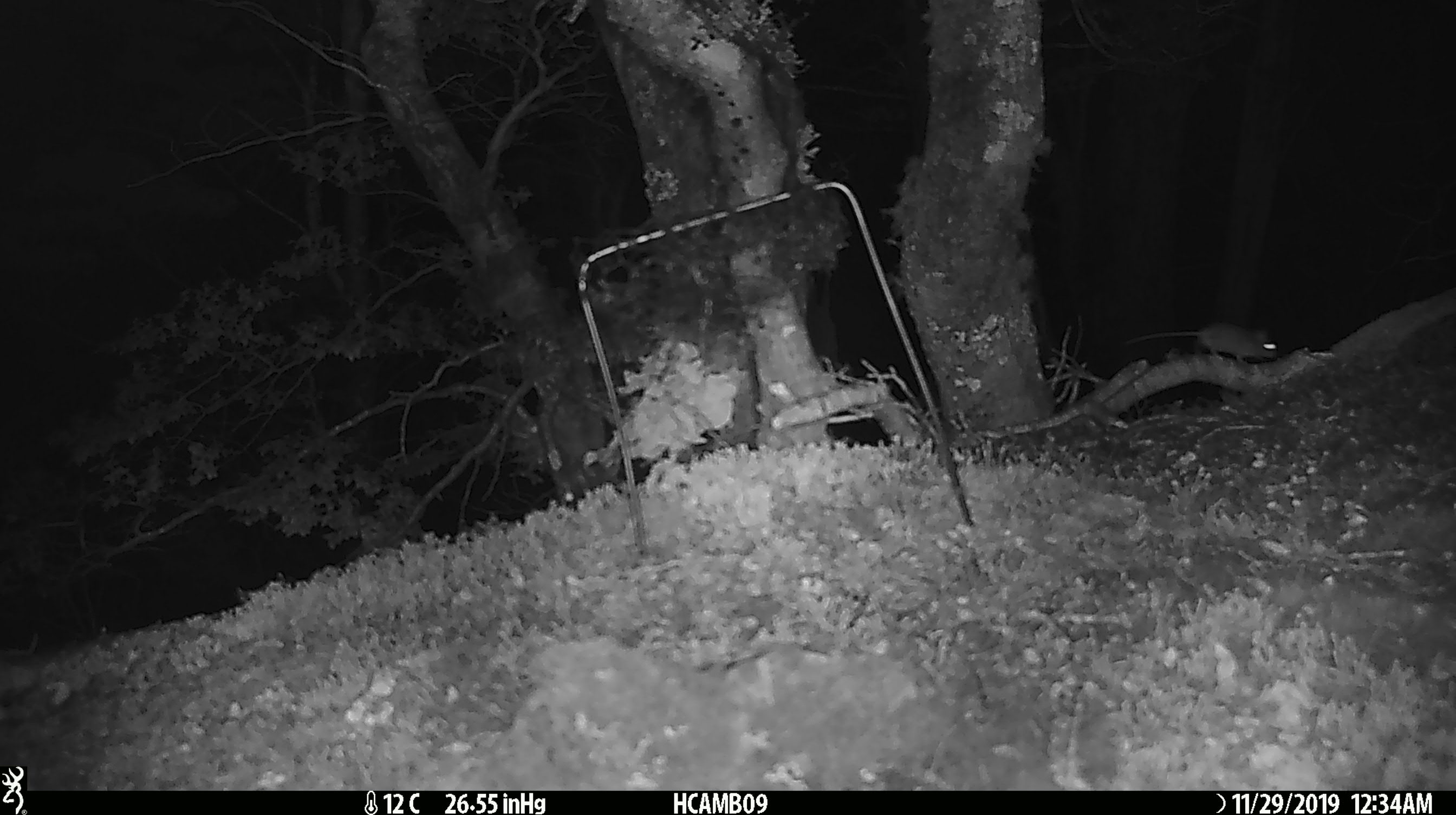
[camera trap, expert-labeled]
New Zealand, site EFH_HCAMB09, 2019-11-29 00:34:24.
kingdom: Animalia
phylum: Chordata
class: Mammalia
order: Rodentia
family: Muridae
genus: Mus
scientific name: Mus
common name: mouse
Mouse (Mus).